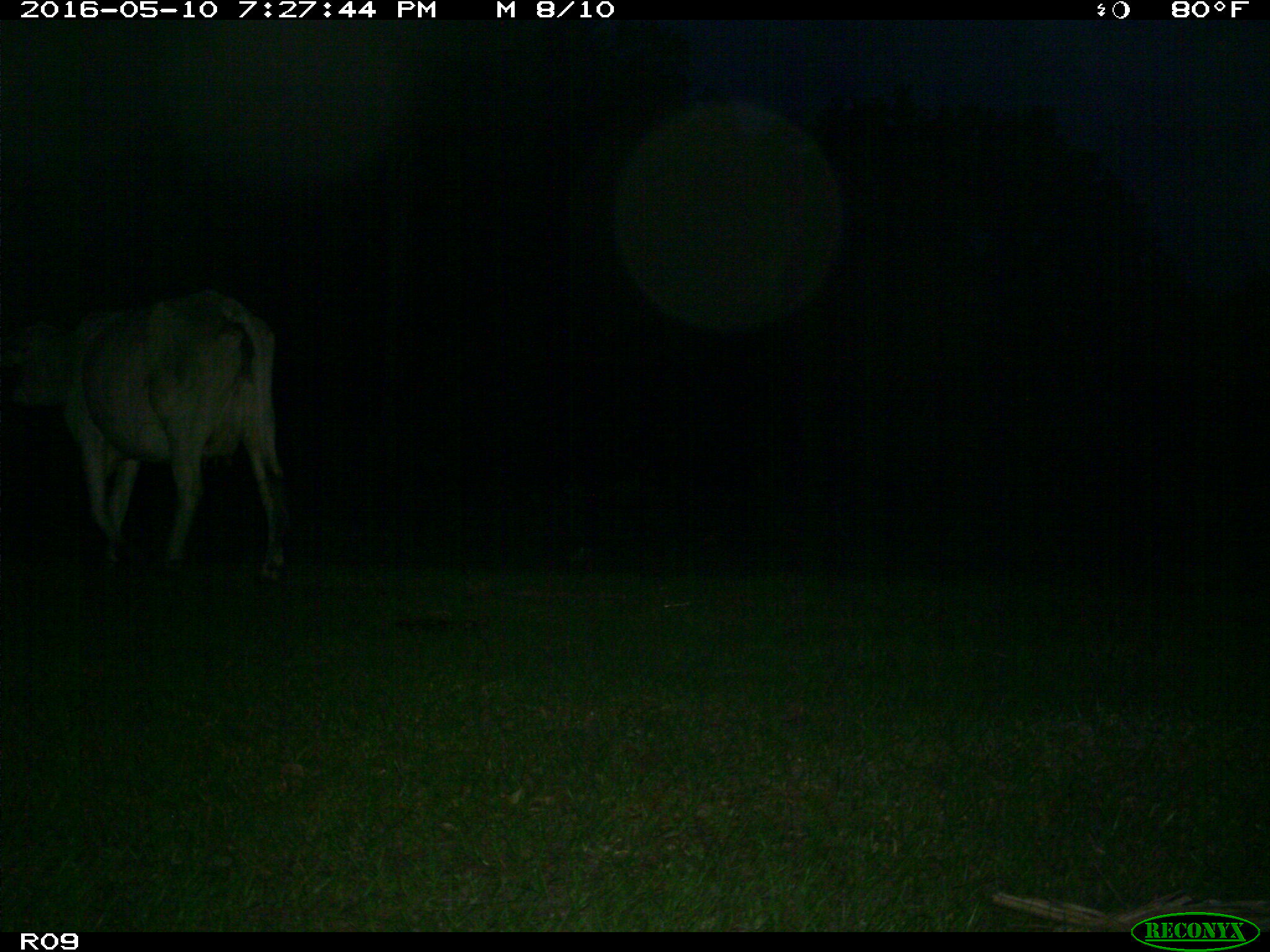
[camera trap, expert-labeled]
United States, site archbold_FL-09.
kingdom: Animalia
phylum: Chordata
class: Mammalia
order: Artiodactyla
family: Bovidae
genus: Bos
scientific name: Bos taurus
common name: domestic cow